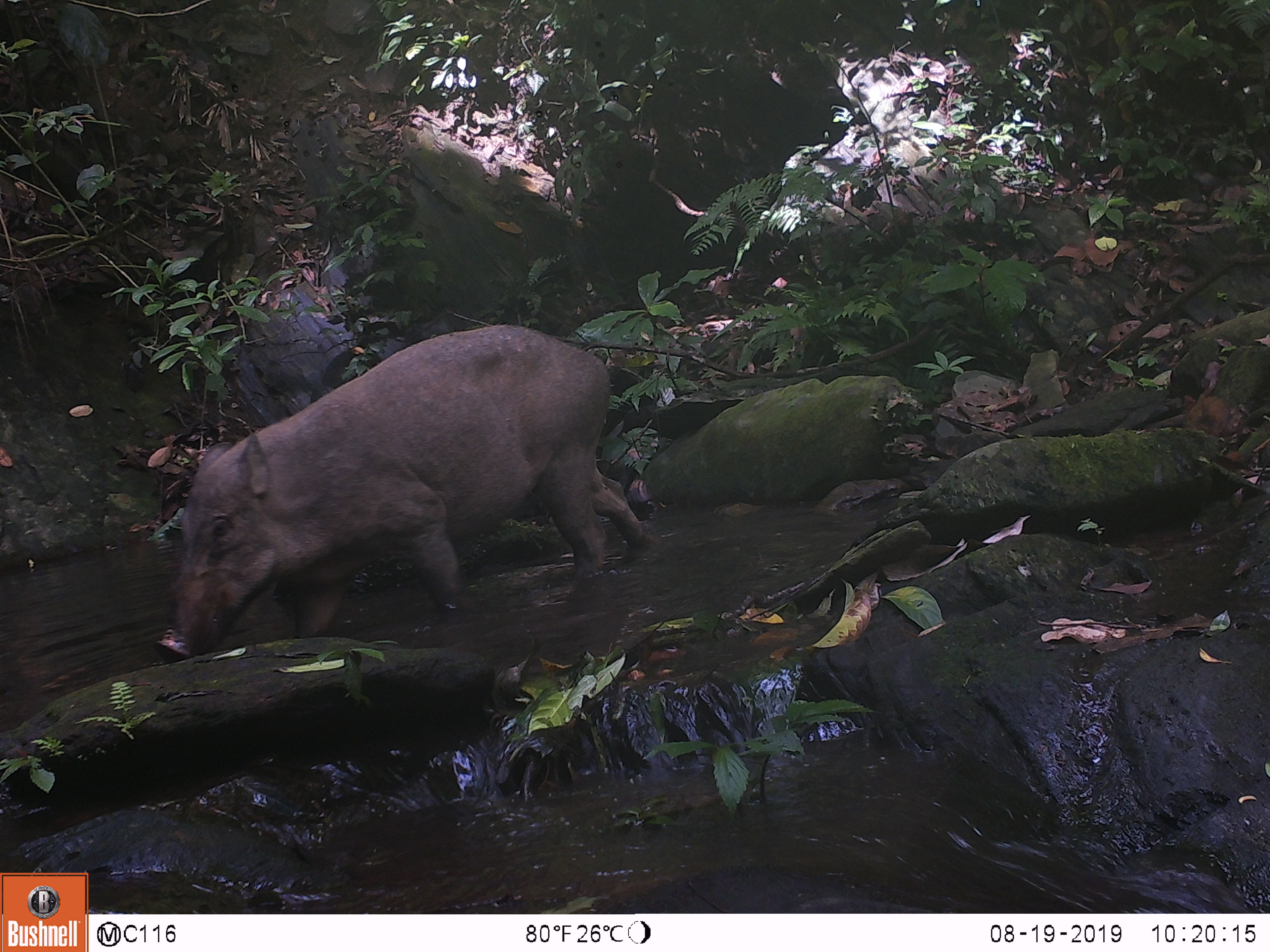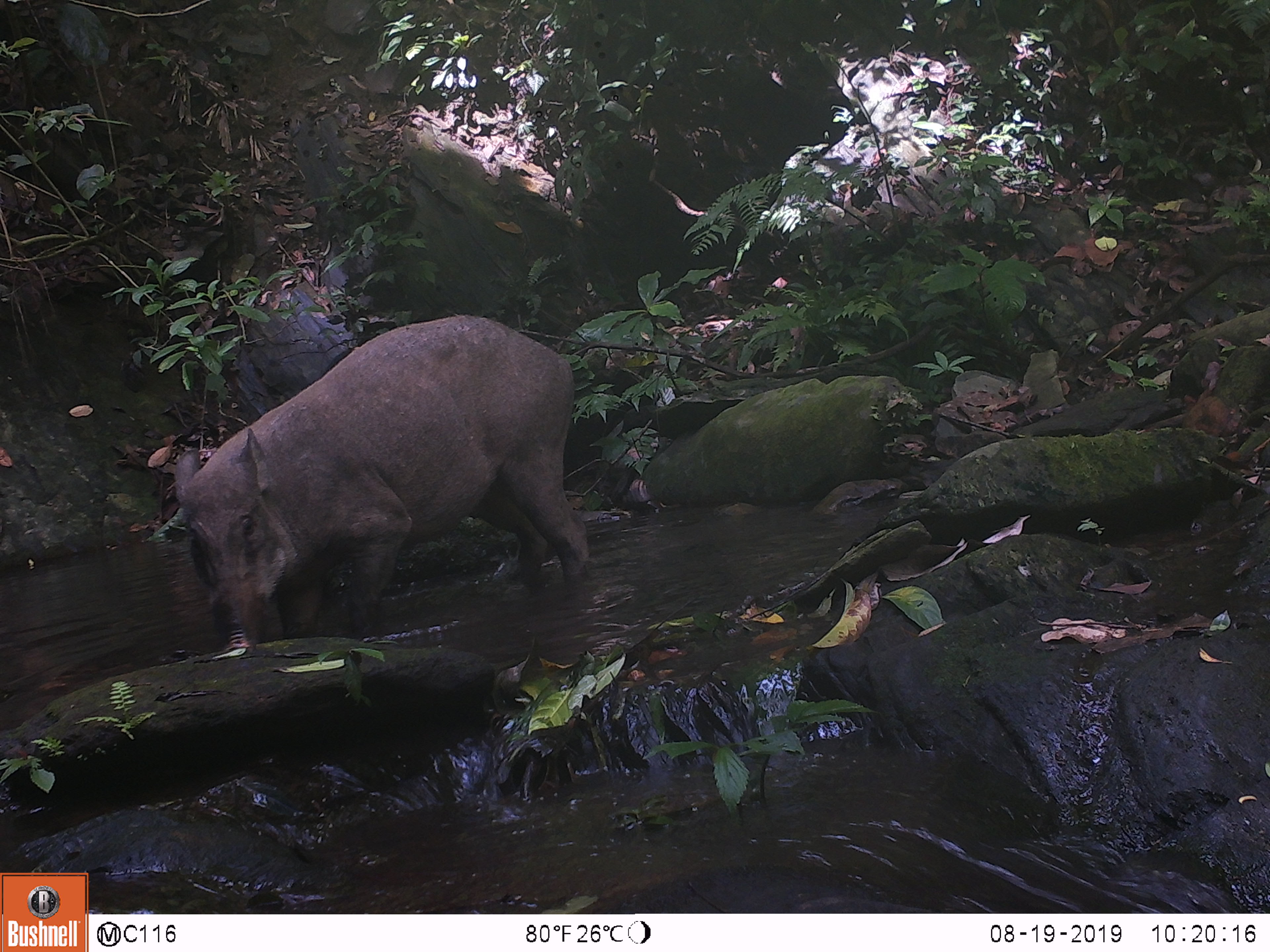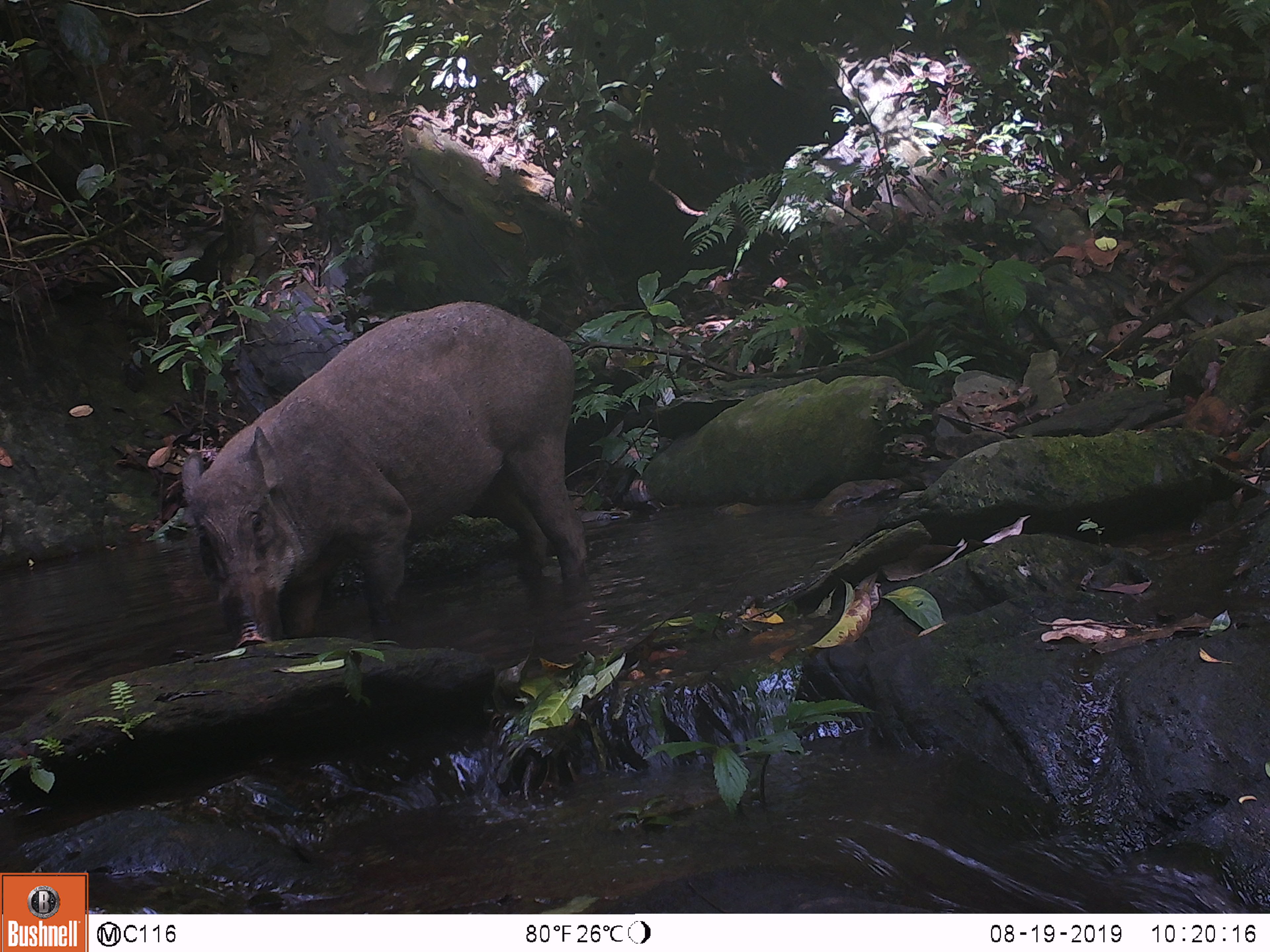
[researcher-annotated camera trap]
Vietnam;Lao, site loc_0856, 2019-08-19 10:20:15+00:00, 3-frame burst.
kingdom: Animalia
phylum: Chordata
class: Mammalia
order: Artiodactyla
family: Suidae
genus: Sus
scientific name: Sus scrofa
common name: eurasian wild pig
Eurasian wild pig (Sus scrofa). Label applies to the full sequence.